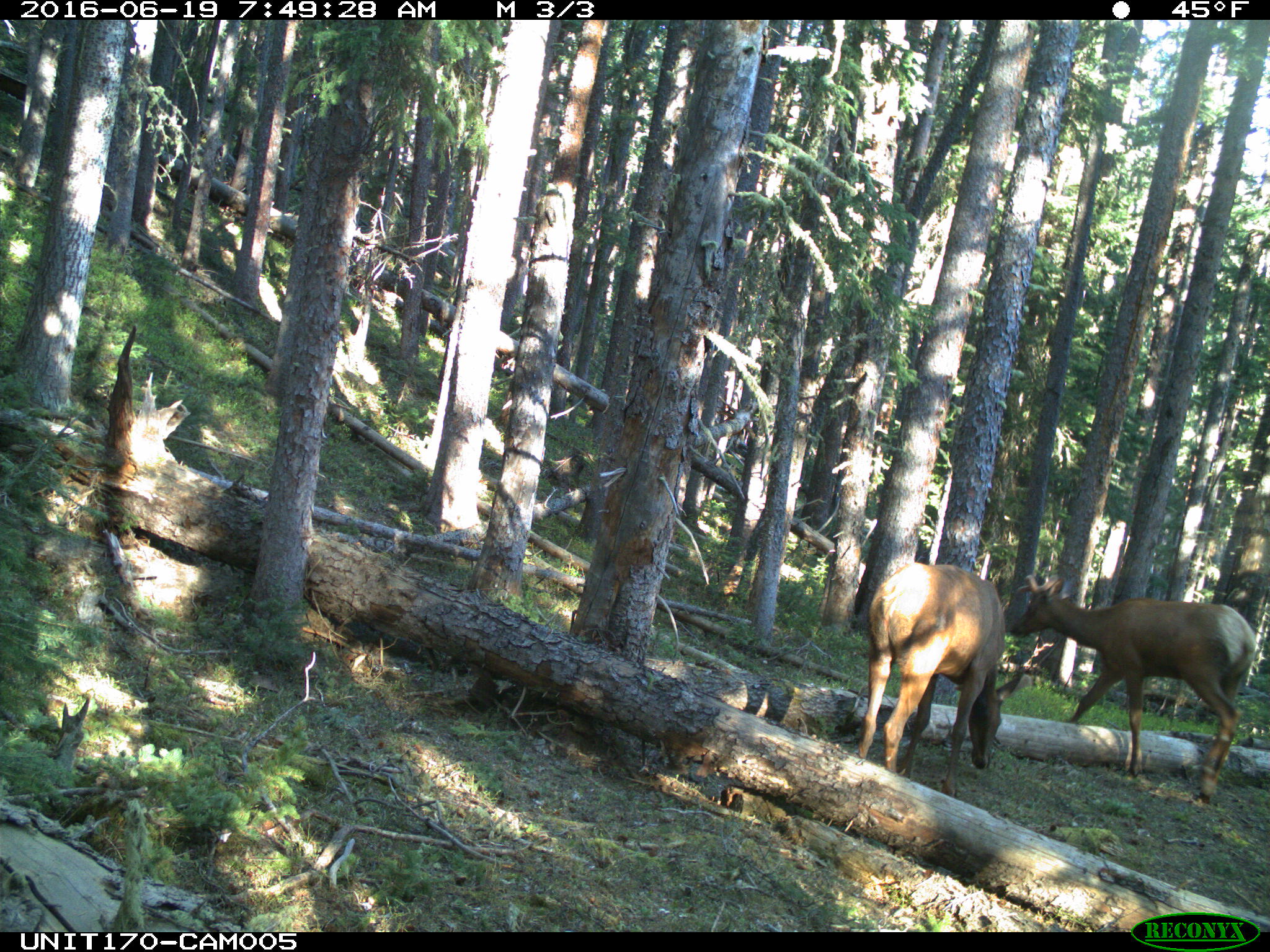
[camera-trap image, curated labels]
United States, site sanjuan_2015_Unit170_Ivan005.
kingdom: Animalia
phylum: Chordata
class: Mammalia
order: Artiodactyla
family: Cervidae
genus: Cervus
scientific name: Cervus elaphus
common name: red deer